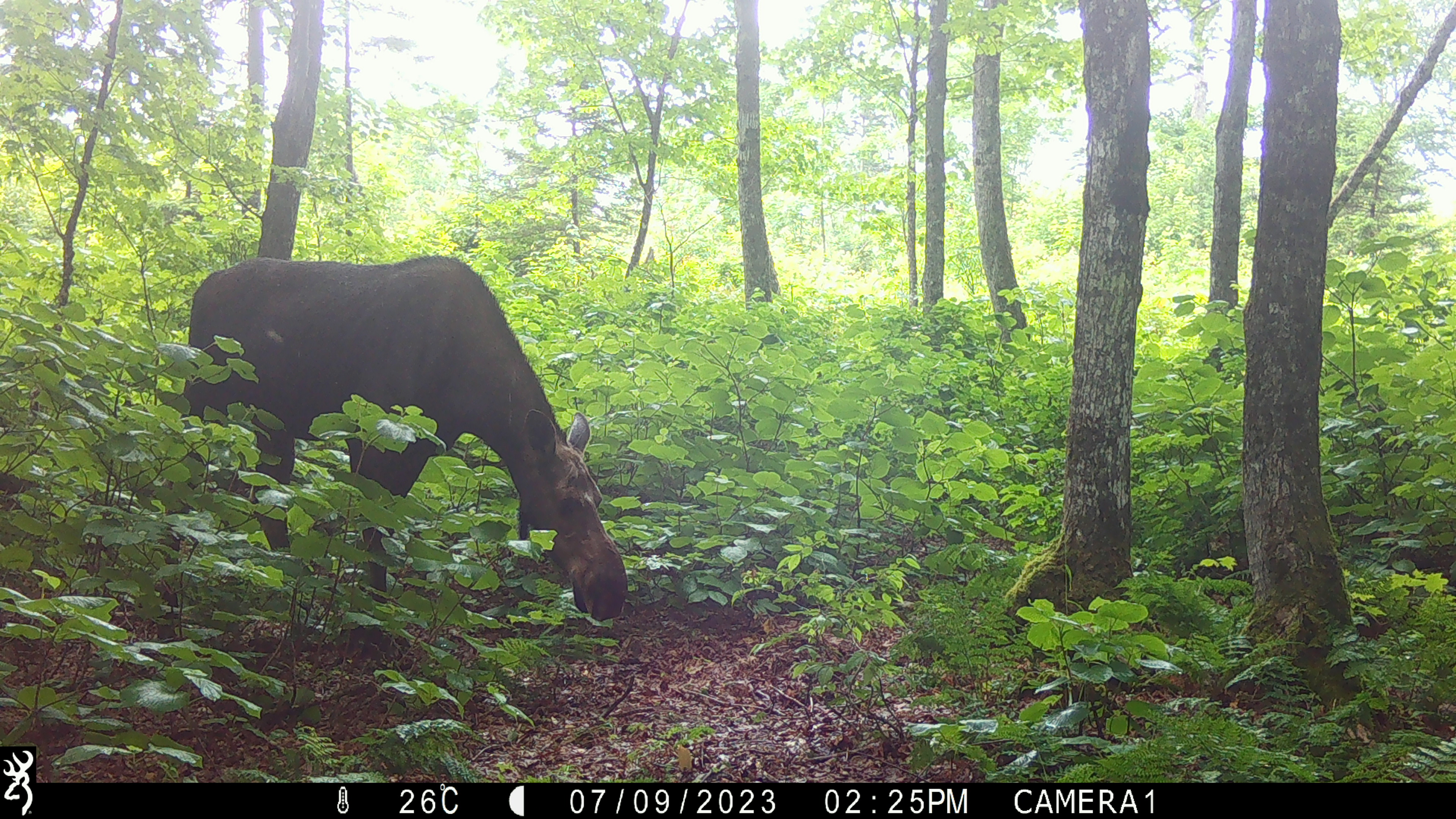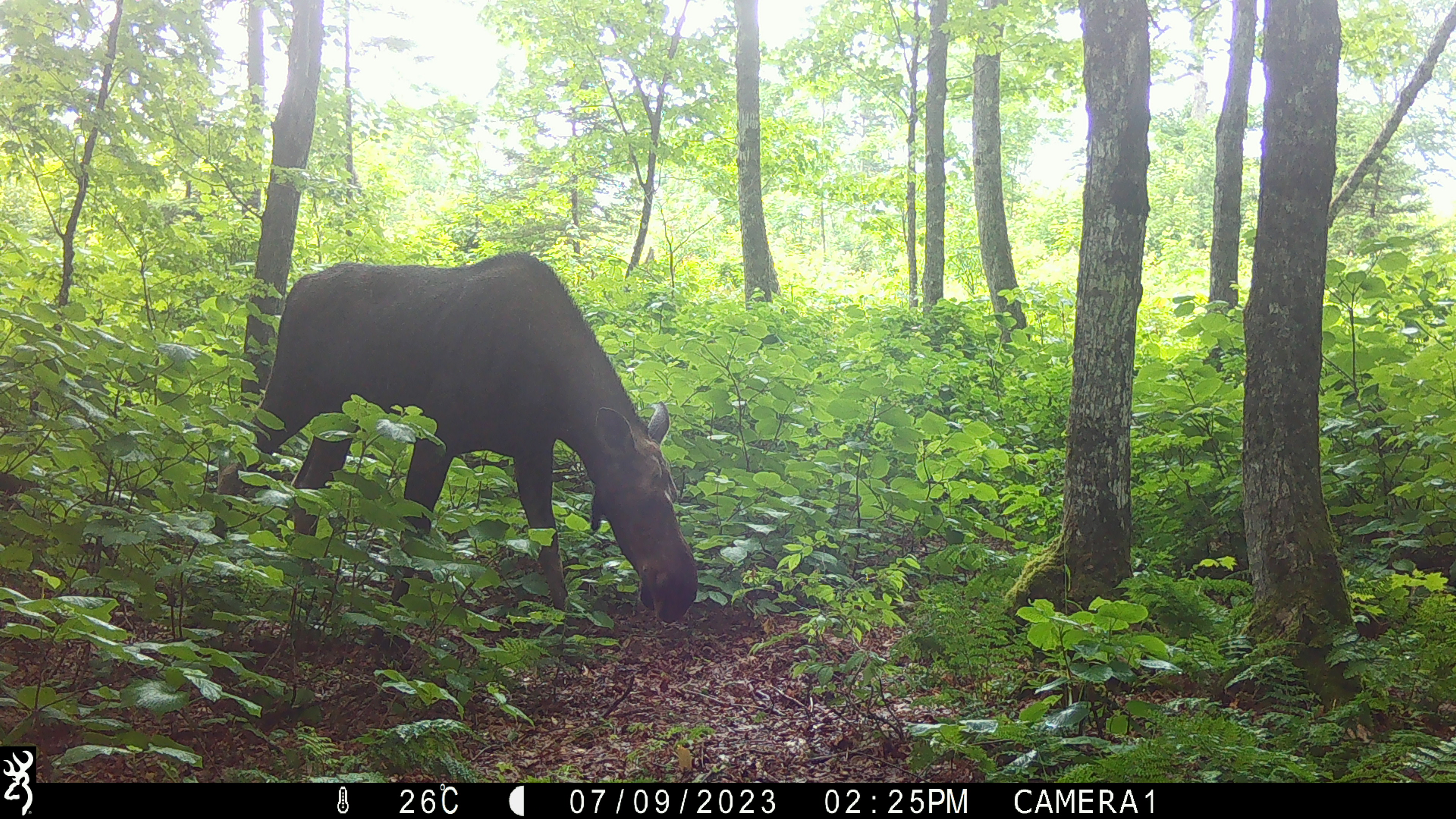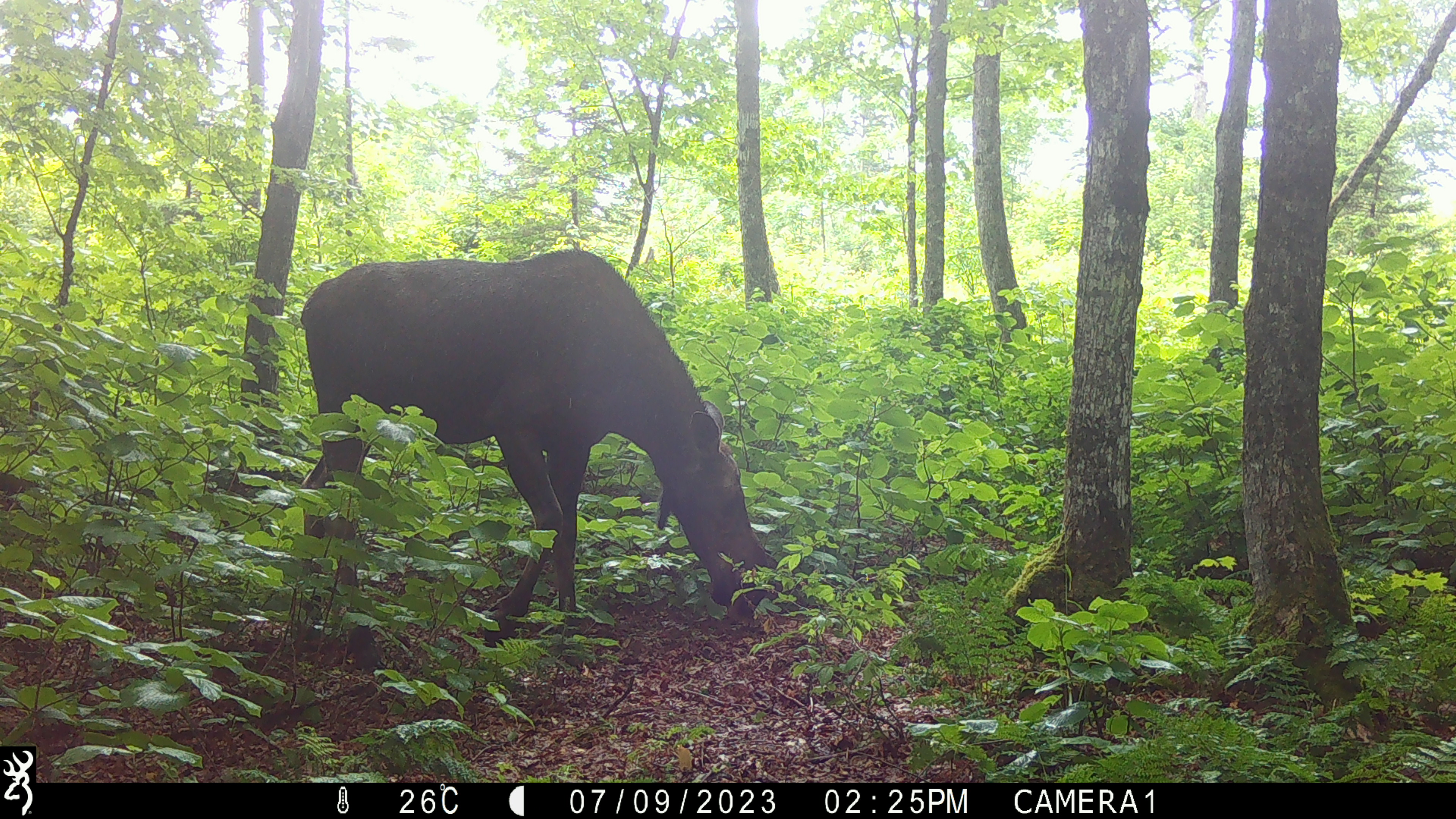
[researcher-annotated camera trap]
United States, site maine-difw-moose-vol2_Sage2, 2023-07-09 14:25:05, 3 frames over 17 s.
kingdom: Animalia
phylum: Chordata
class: Mammalia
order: Artiodactyla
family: Cervidae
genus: Alces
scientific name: Alces alces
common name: moose